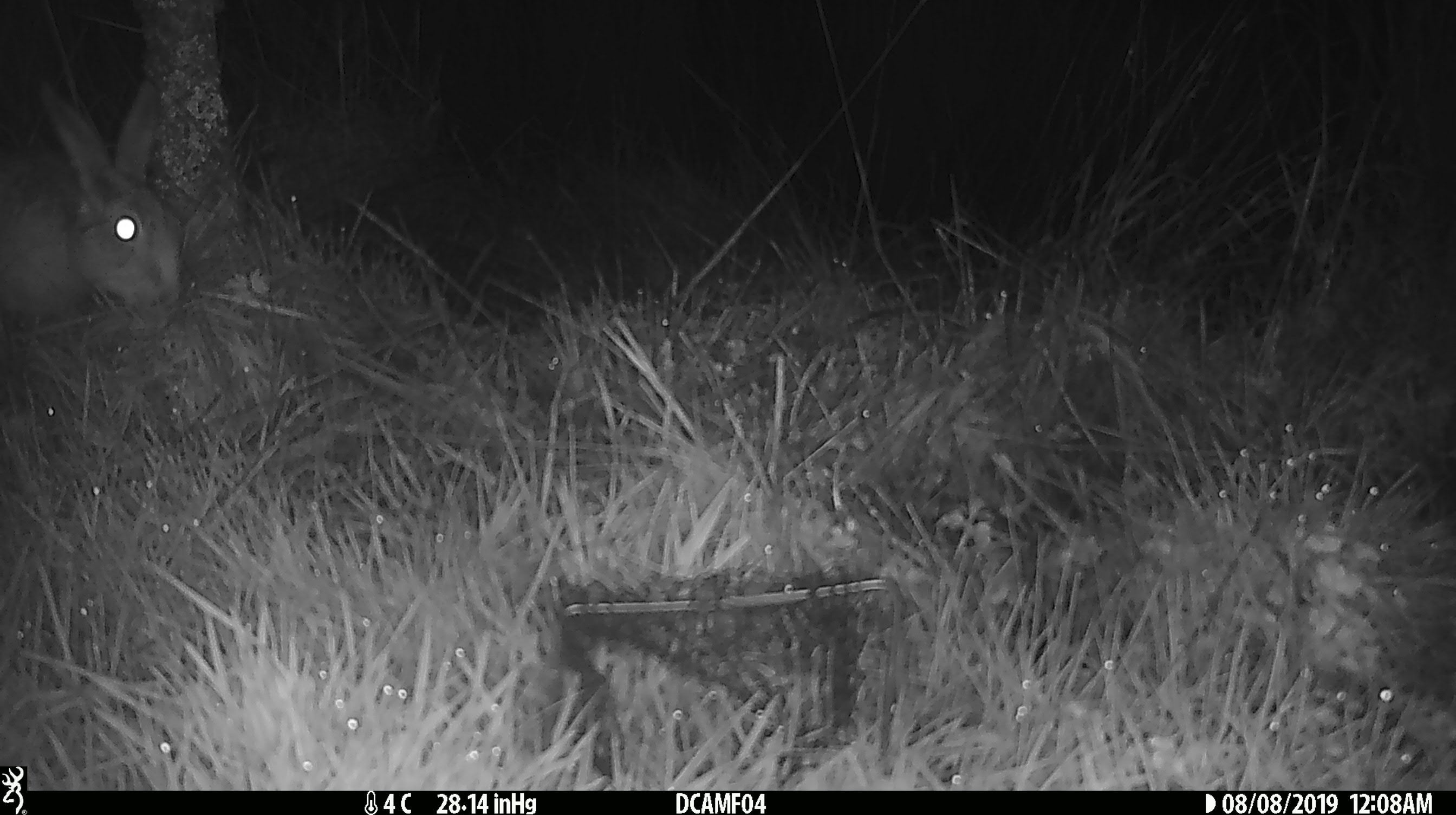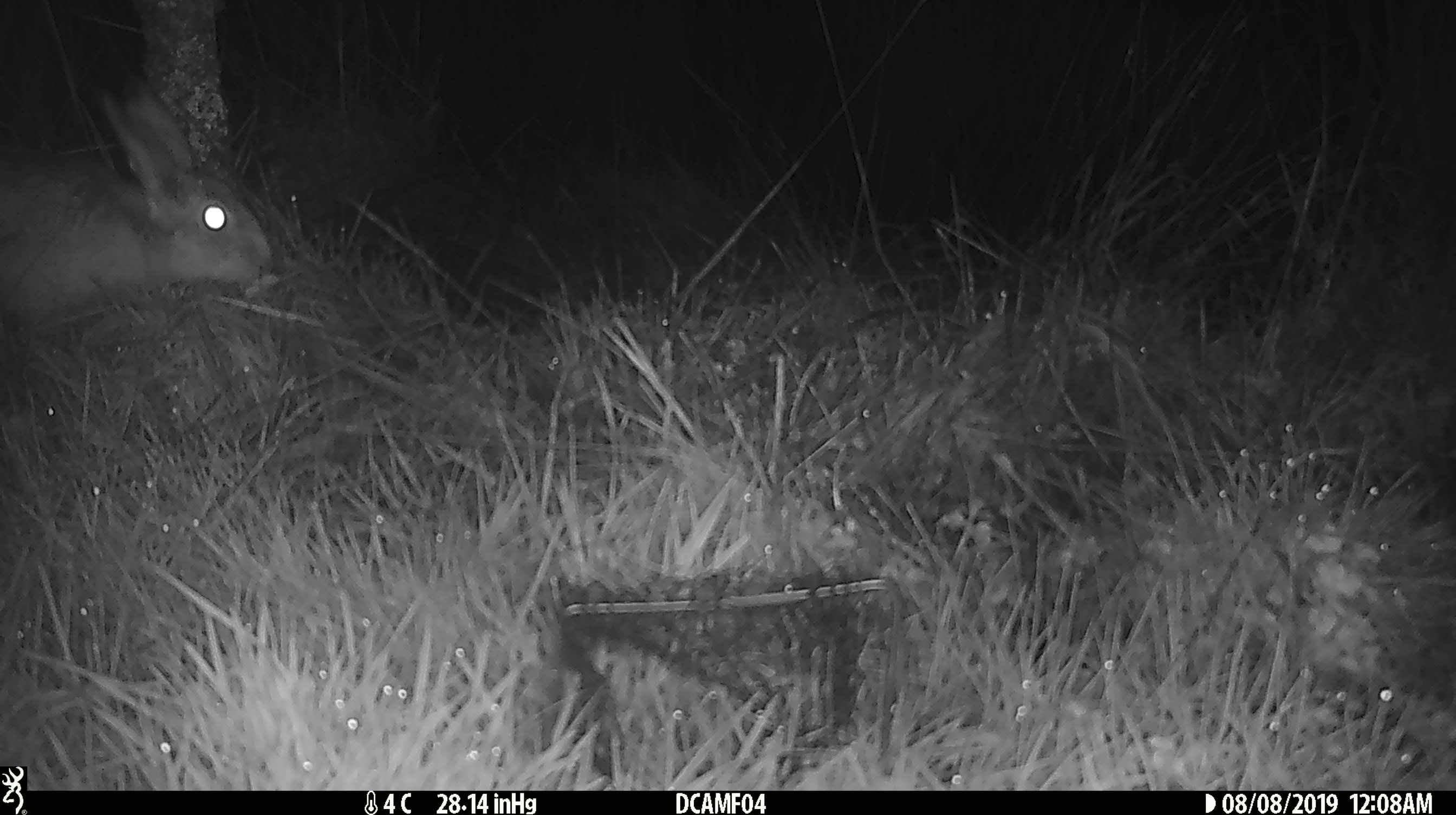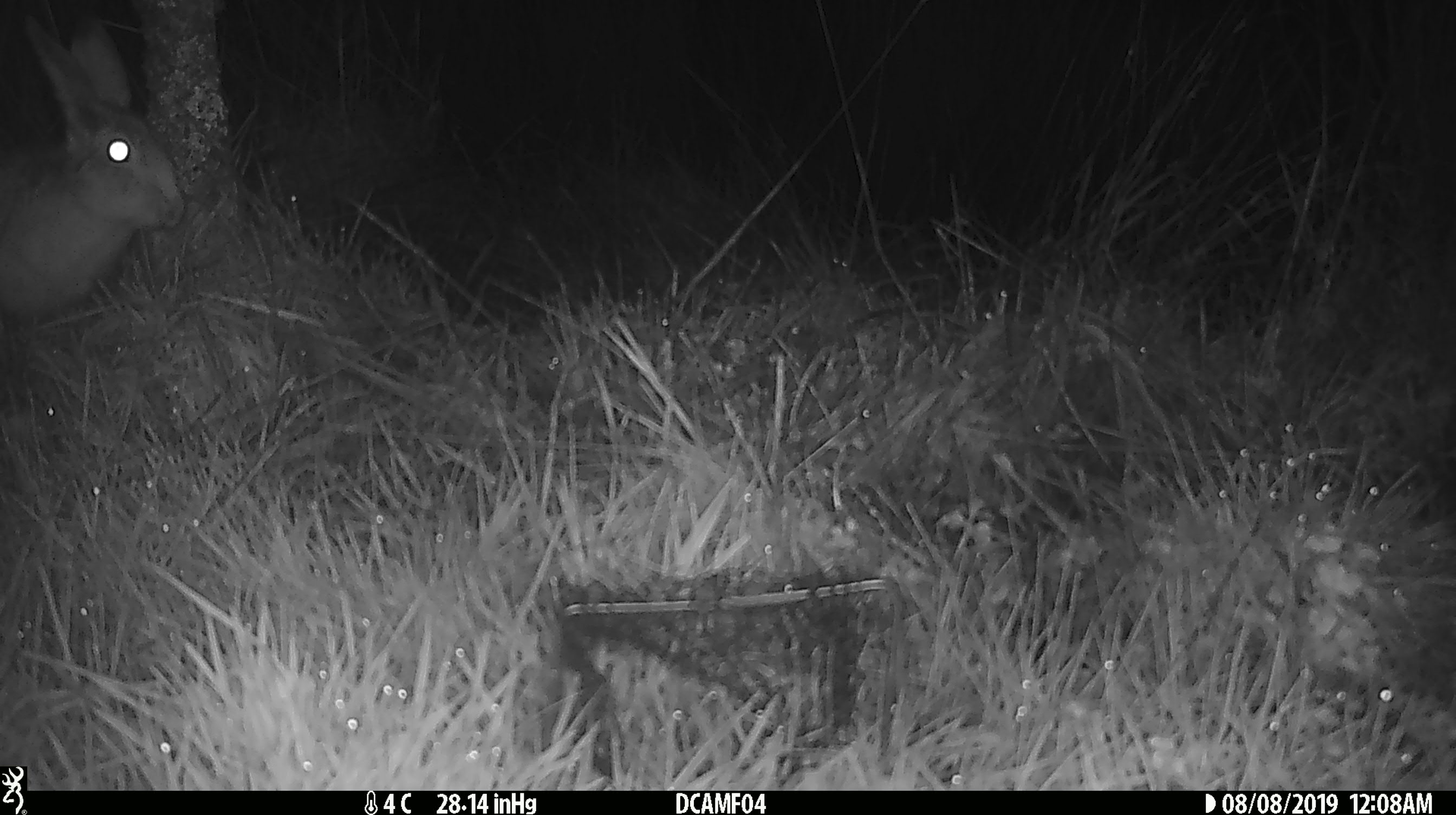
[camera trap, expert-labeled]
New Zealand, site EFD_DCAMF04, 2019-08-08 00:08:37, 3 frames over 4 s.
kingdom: Animalia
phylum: Chordata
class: Mammalia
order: Lagomorpha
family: Leporidae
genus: Lepus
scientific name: Lepus europaeus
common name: brown hare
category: hare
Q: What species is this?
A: Hare (brown hare) (Lepus europaeus).